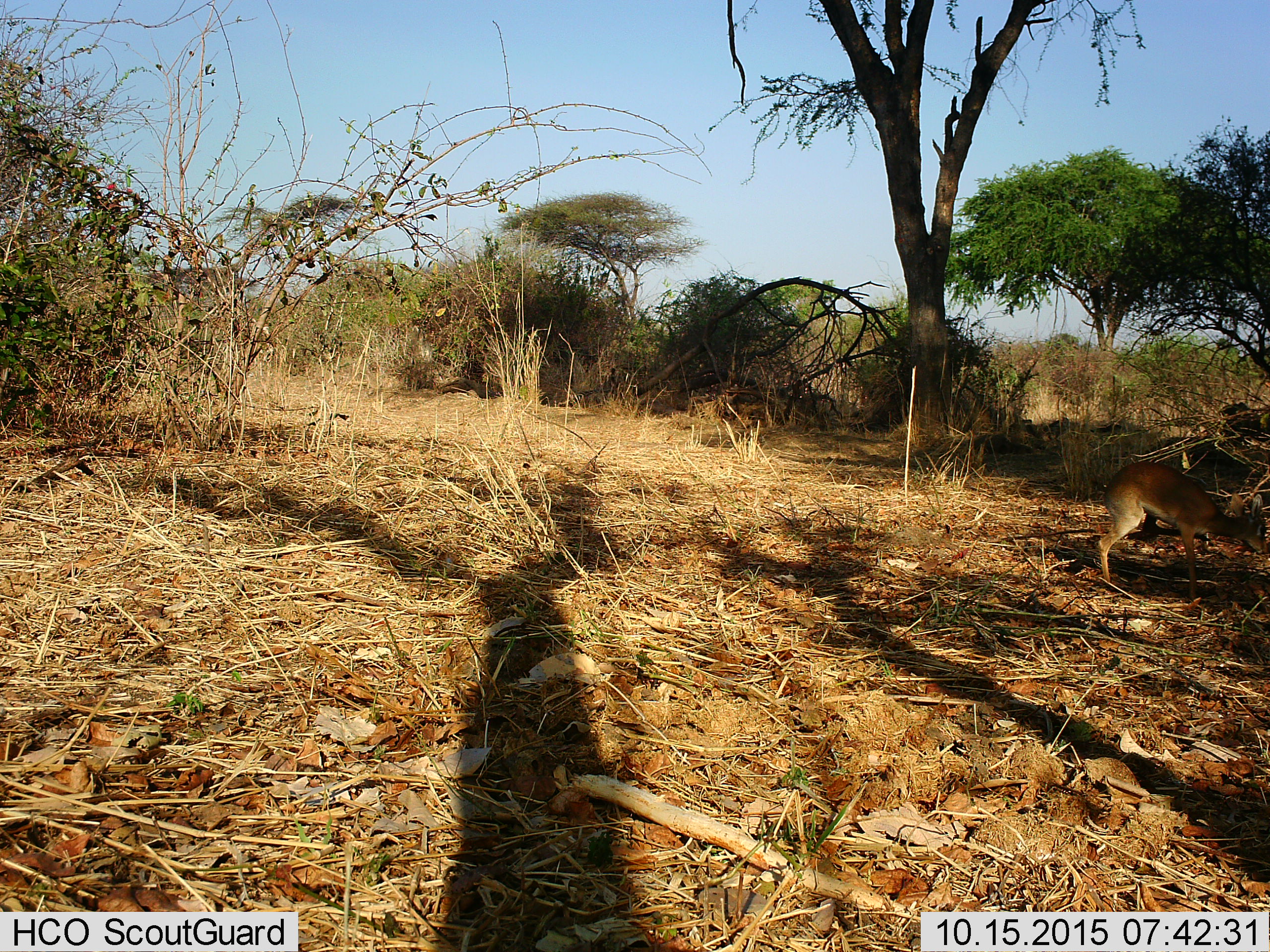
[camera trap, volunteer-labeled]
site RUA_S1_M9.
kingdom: Animalia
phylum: Chordata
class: Mammalia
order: Artiodactyla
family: Bovidae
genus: Madoqua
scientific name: Madoqua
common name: dik-dik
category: dikdik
Dikdik (dik-dik) (Madoqua), count 1. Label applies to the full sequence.